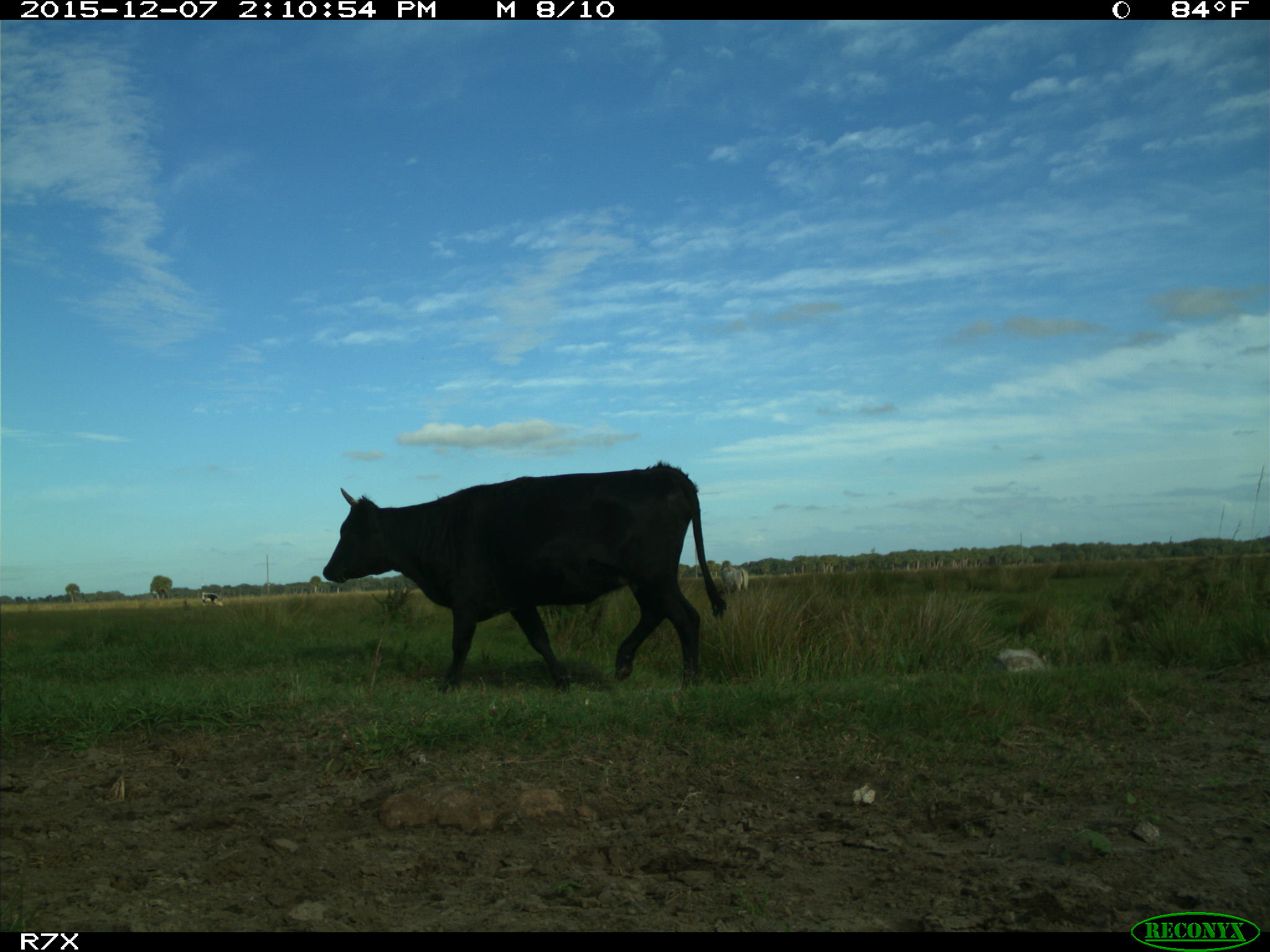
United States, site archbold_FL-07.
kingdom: Animalia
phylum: Chordata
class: Mammalia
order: Artiodactyla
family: Bovidae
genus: Bos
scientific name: Bos taurus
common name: domestic cow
Bos taurus (domestic cow).